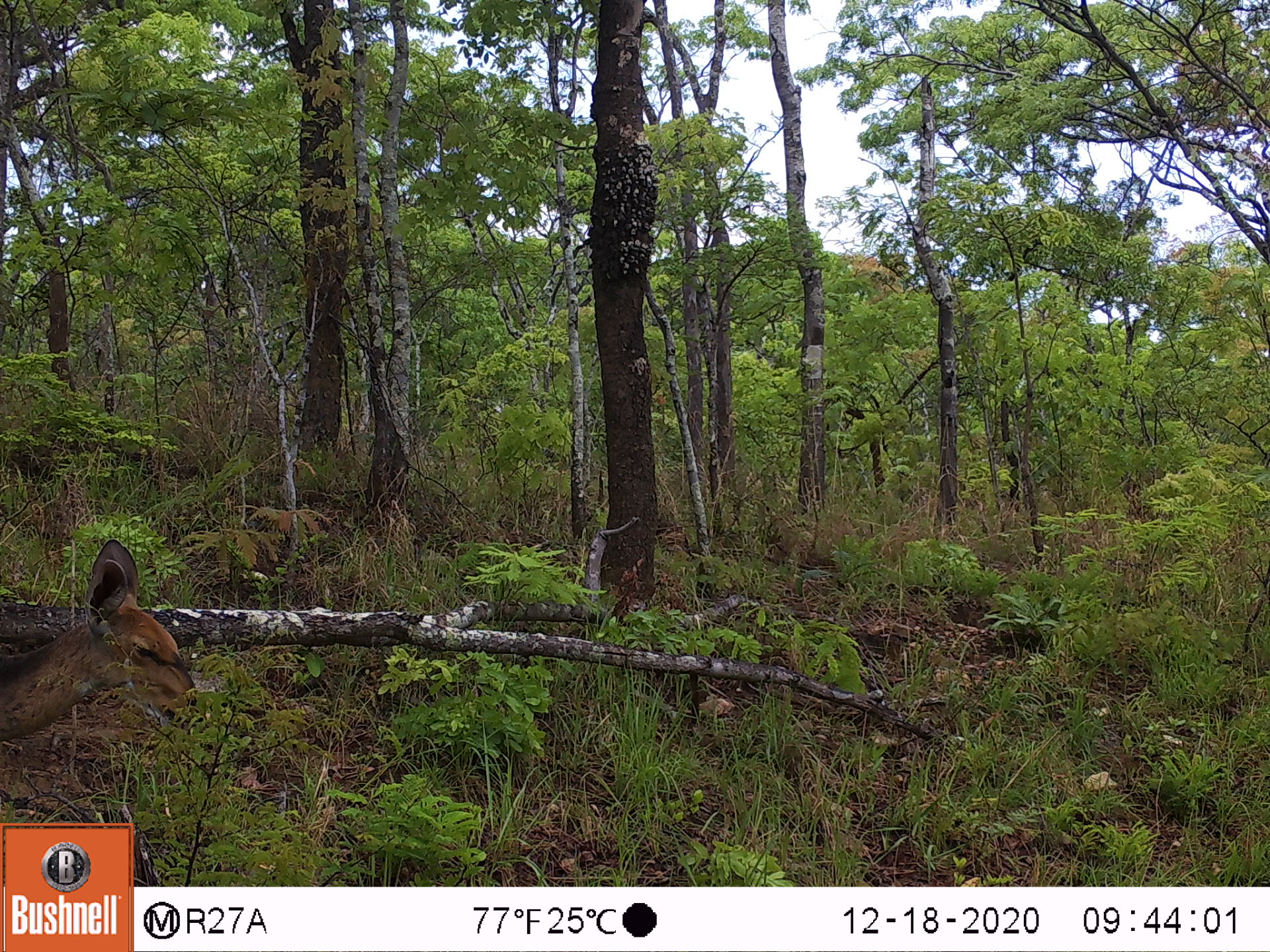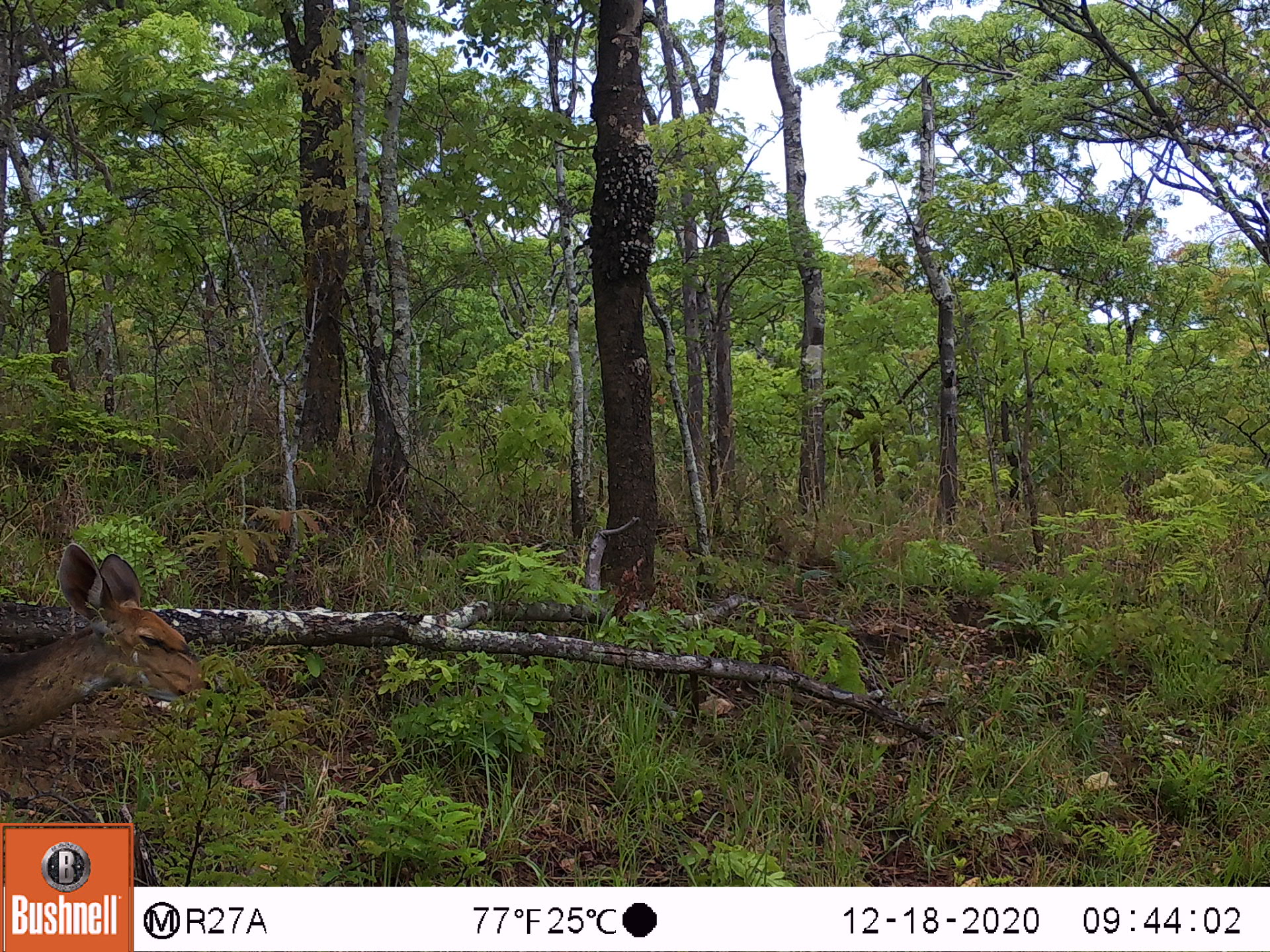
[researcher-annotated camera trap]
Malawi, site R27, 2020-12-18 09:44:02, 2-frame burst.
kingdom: Animalia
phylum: Chordata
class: Mammalia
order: Artiodactyla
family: Bovidae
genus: Tragelaphus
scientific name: Tragelaphus sylvaticus sylvaticus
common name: cape bushbuck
Cape bushbuck (Tragelaphus sylvaticus sylvaticus), count 1.